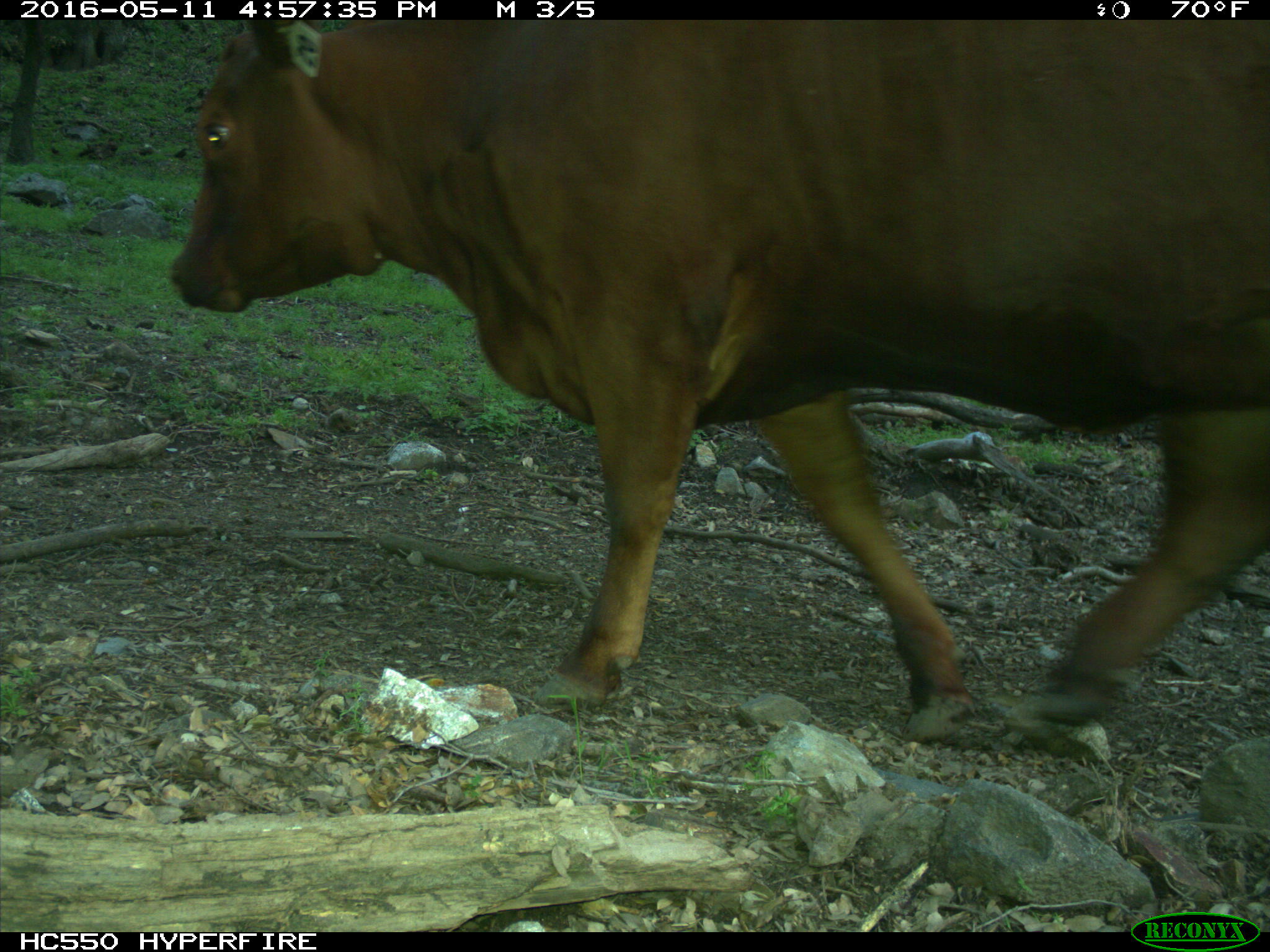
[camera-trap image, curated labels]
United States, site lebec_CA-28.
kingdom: Animalia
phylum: Chordata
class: Mammalia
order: Artiodactyla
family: Bovidae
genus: Bos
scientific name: Bos taurus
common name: domestic cow